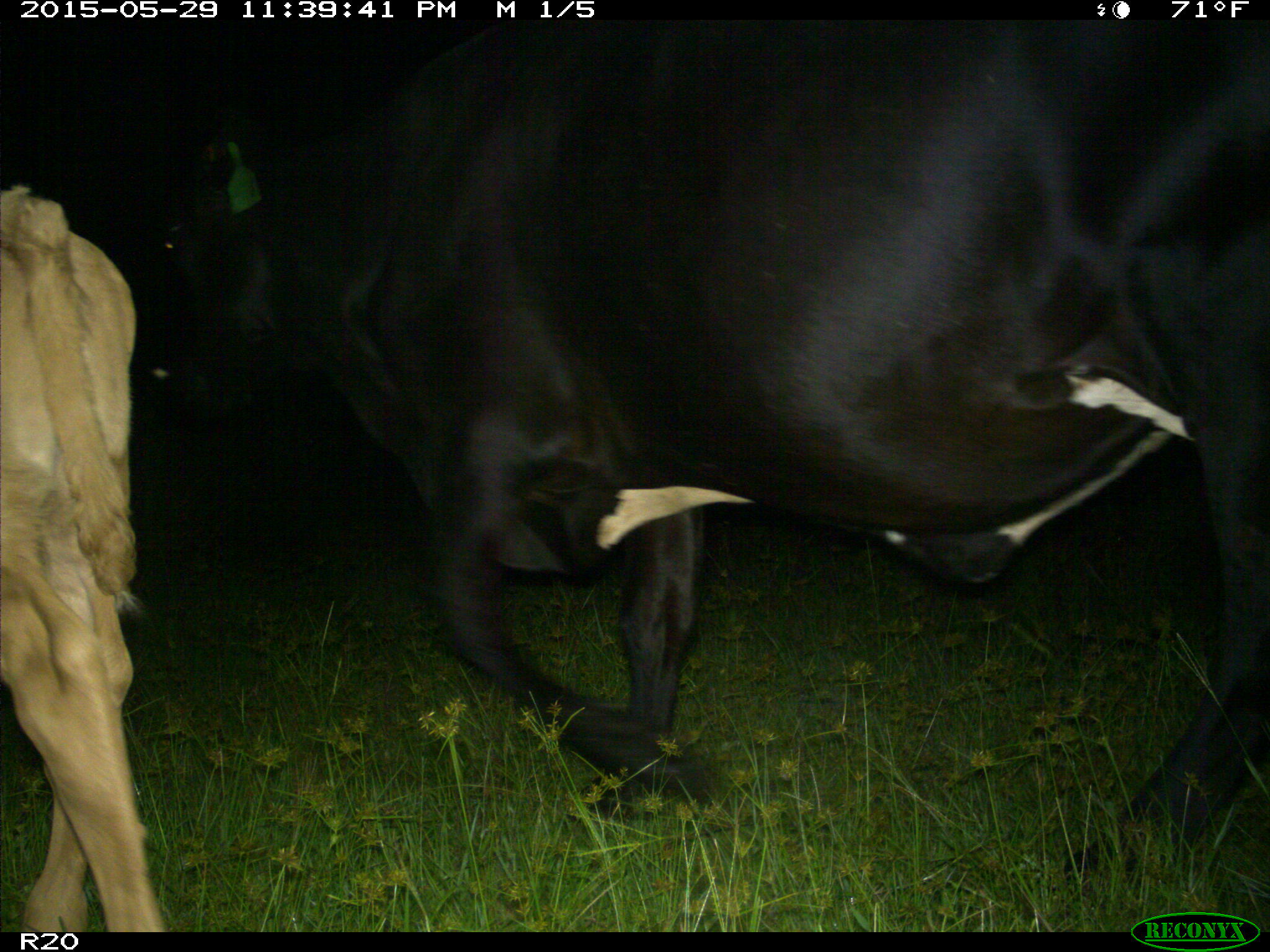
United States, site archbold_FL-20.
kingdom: Animalia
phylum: Chordata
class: Mammalia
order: Artiodactyla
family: Bovidae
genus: Bos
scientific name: Bos taurus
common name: domestic cow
Bos taurus (domestic cow).